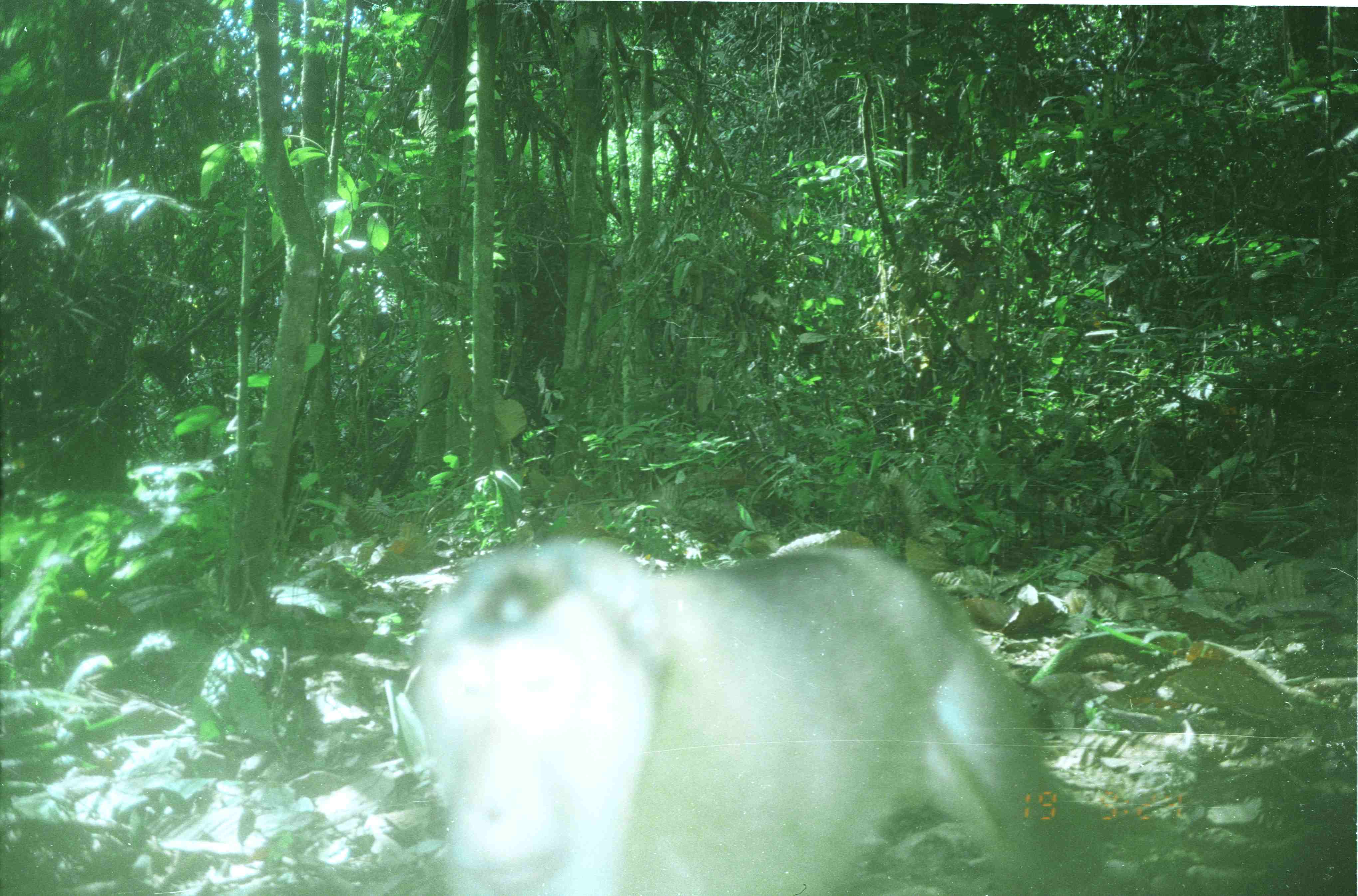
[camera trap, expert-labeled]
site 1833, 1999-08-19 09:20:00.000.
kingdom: Animalia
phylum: Chordata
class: Mammalia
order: Primates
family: Cercopithecidae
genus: Macaca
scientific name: Macaca nemestrina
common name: southern pig-tailed macaque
Macaca nemestrina (southern pig-tailed macaque), count 1.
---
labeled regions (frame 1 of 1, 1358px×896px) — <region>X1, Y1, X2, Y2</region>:
macaca nemestrina: <region>404, 531, 1105, 896</region>